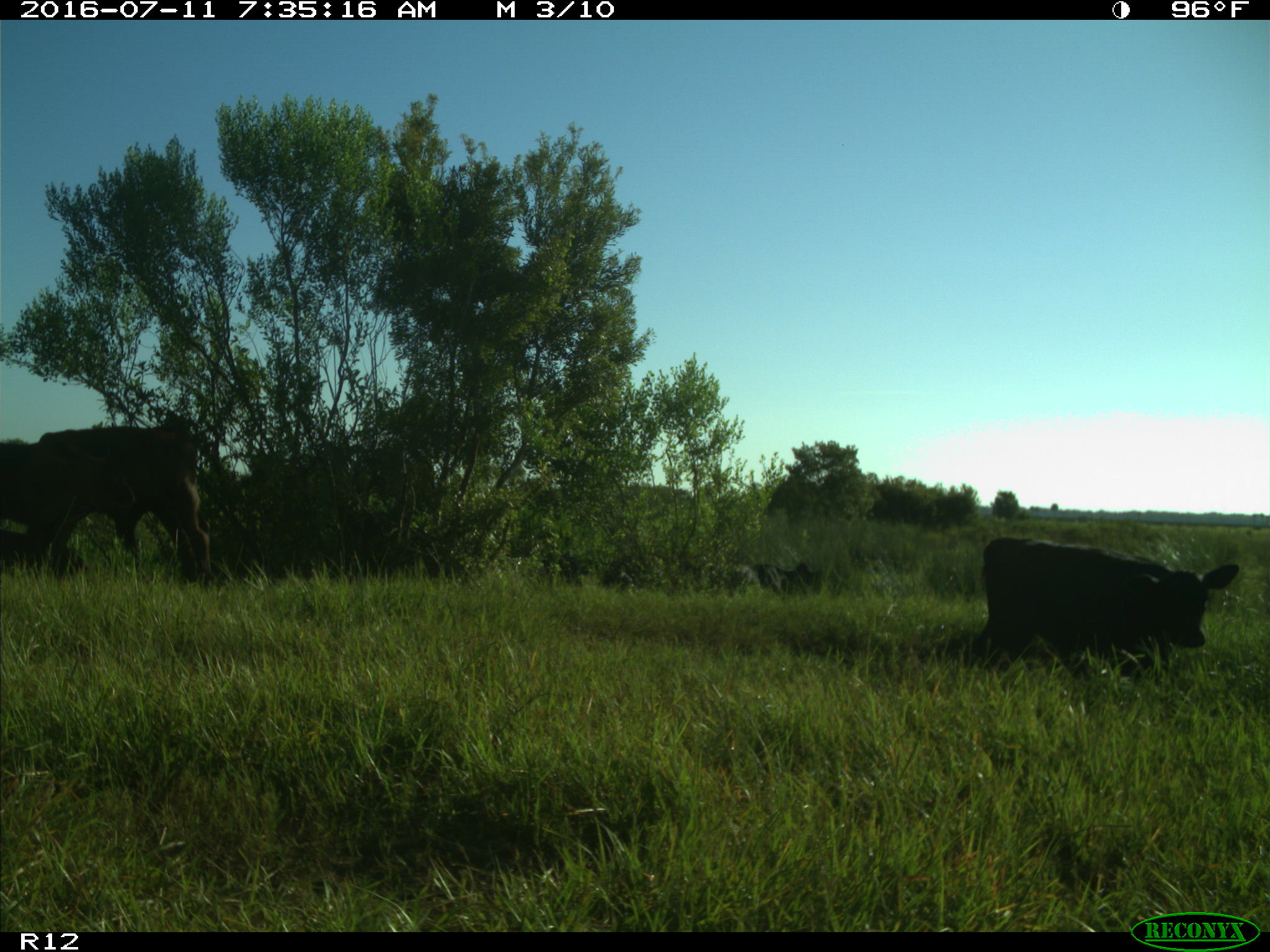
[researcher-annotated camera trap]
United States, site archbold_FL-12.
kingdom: Animalia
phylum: Chordata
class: Mammalia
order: Artiodactyla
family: Bovidae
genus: Bos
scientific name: Bos taurus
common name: domestic cow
Bos taurus (domestic cow).